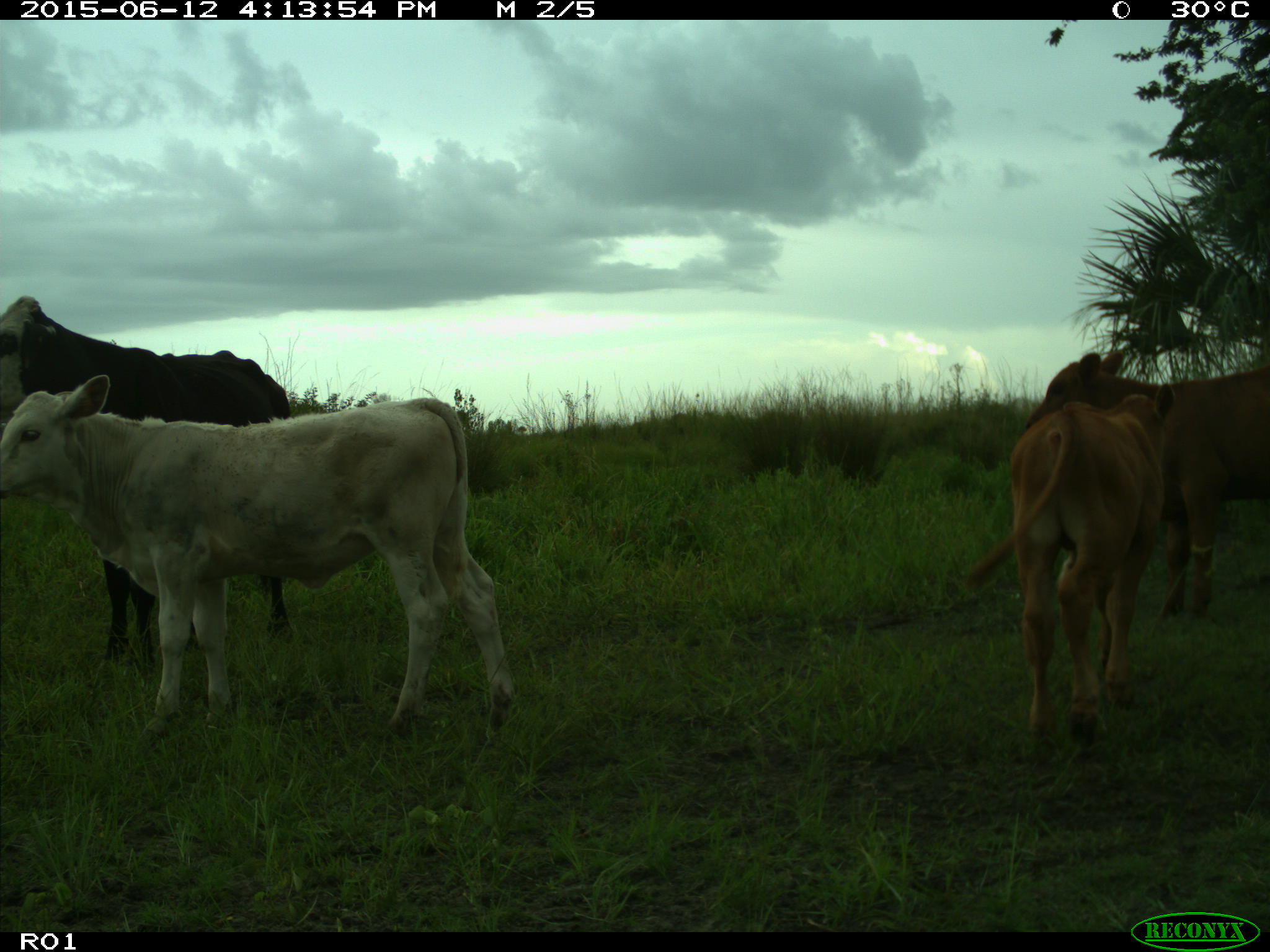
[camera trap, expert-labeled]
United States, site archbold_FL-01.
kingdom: Animalia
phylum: Chordata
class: Mammalia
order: Artiodactyla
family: Bovidae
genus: Bos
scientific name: Bos taurus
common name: domestic cow